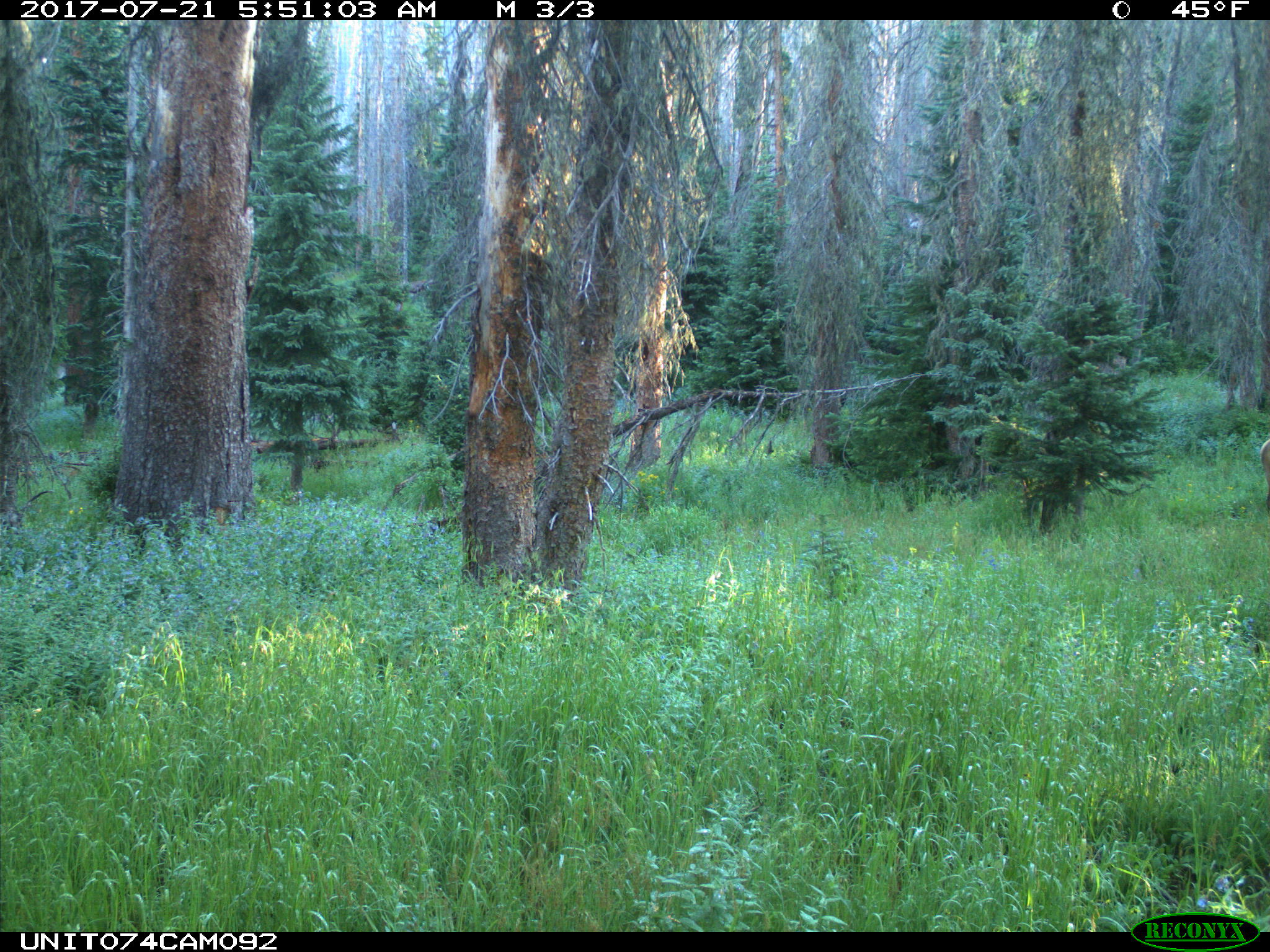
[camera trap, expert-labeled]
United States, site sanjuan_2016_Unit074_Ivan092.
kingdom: Animalia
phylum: Chordata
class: Mammalia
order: Artiodactyla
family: Cervidae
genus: Cervus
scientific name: Cervus elaphus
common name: red deer